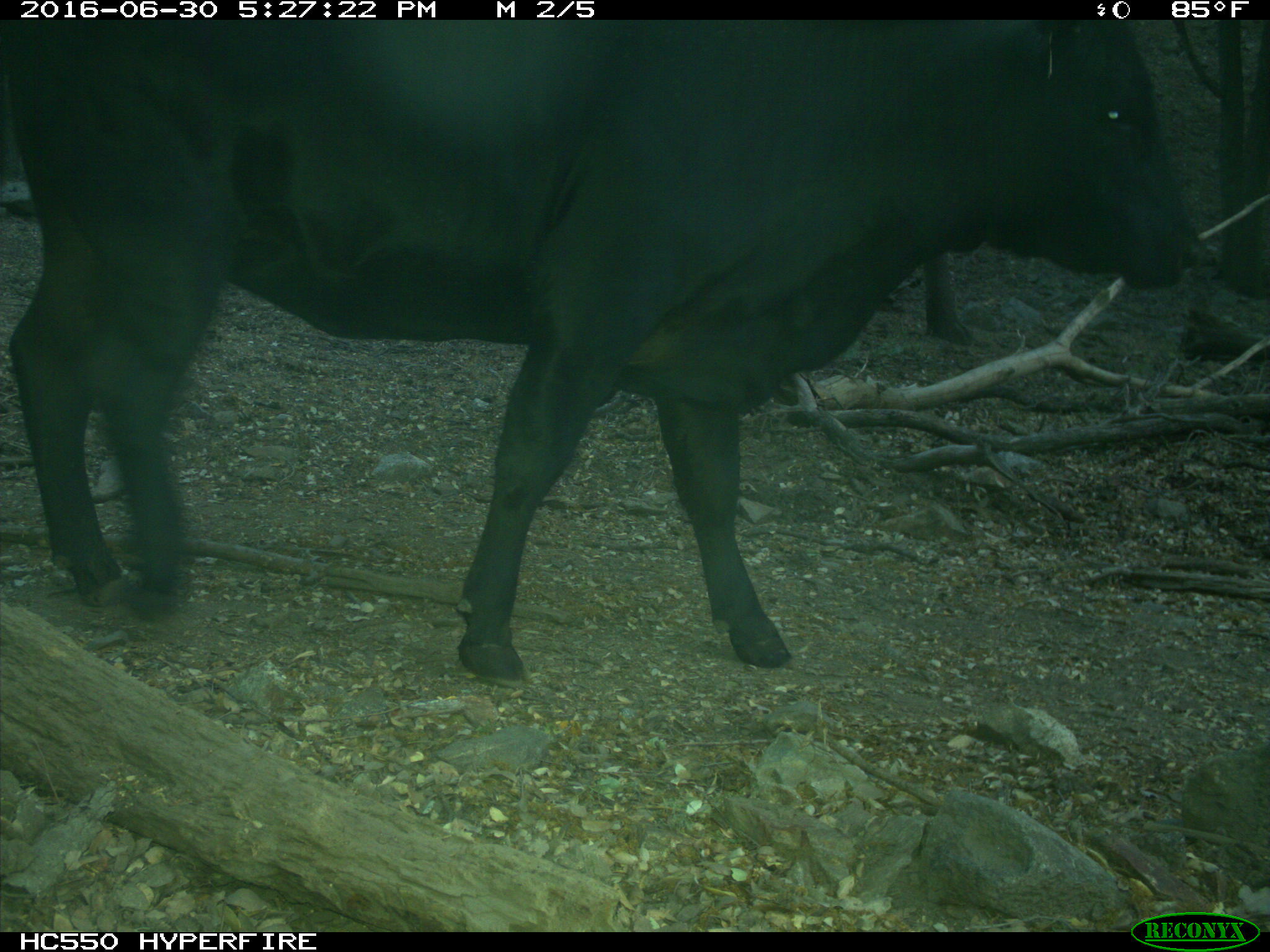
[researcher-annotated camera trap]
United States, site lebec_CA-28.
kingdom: Animalia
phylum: Chordata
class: Mammalia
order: Artiodactyla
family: Bovidae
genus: Bos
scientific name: Bos taurus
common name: domestic cow